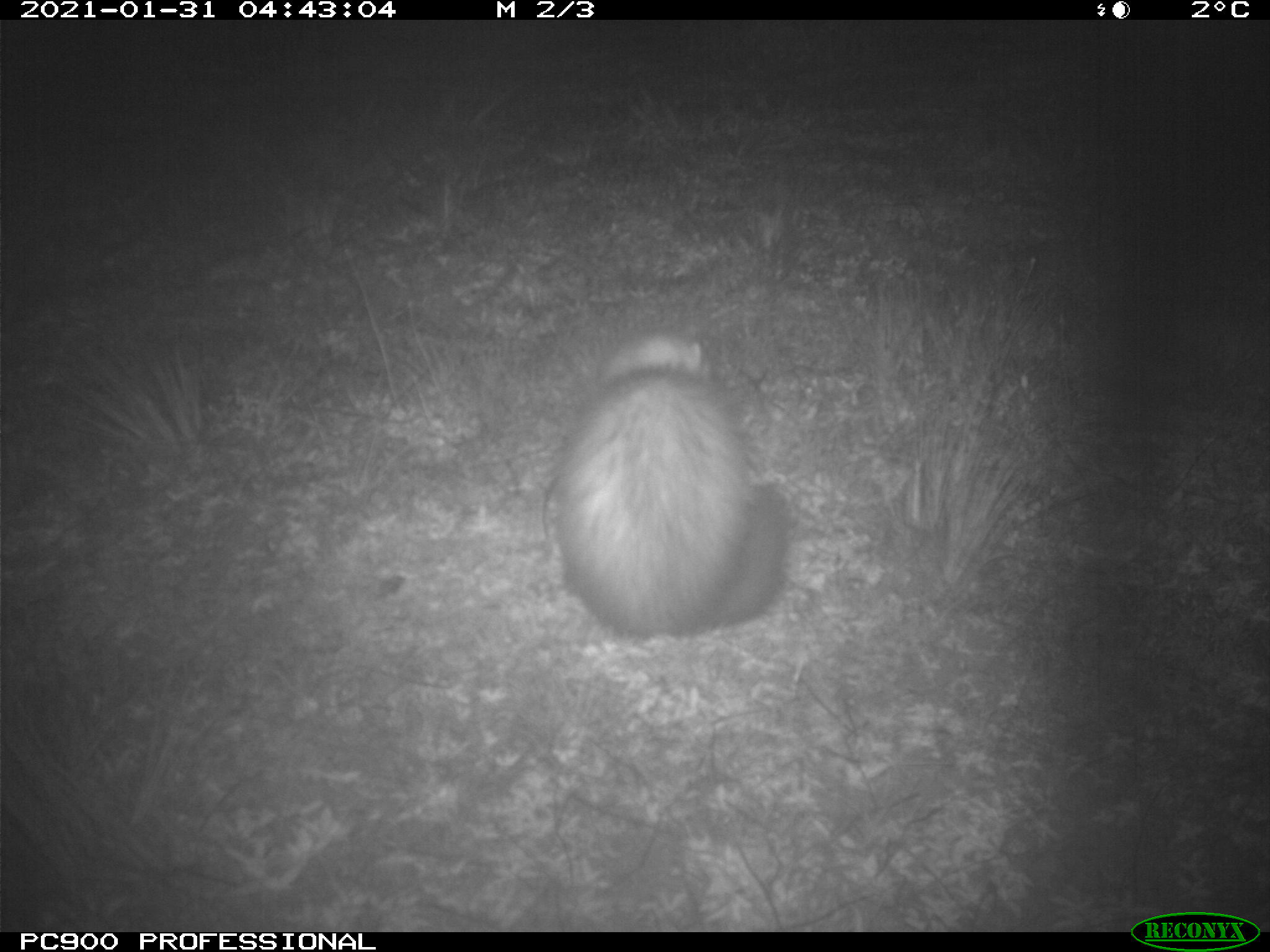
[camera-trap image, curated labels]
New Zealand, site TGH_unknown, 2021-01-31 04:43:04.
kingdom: Animalia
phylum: Chordata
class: Mammalia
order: Carnivora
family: Mustelidae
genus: Mustela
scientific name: Mustela furo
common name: ferret